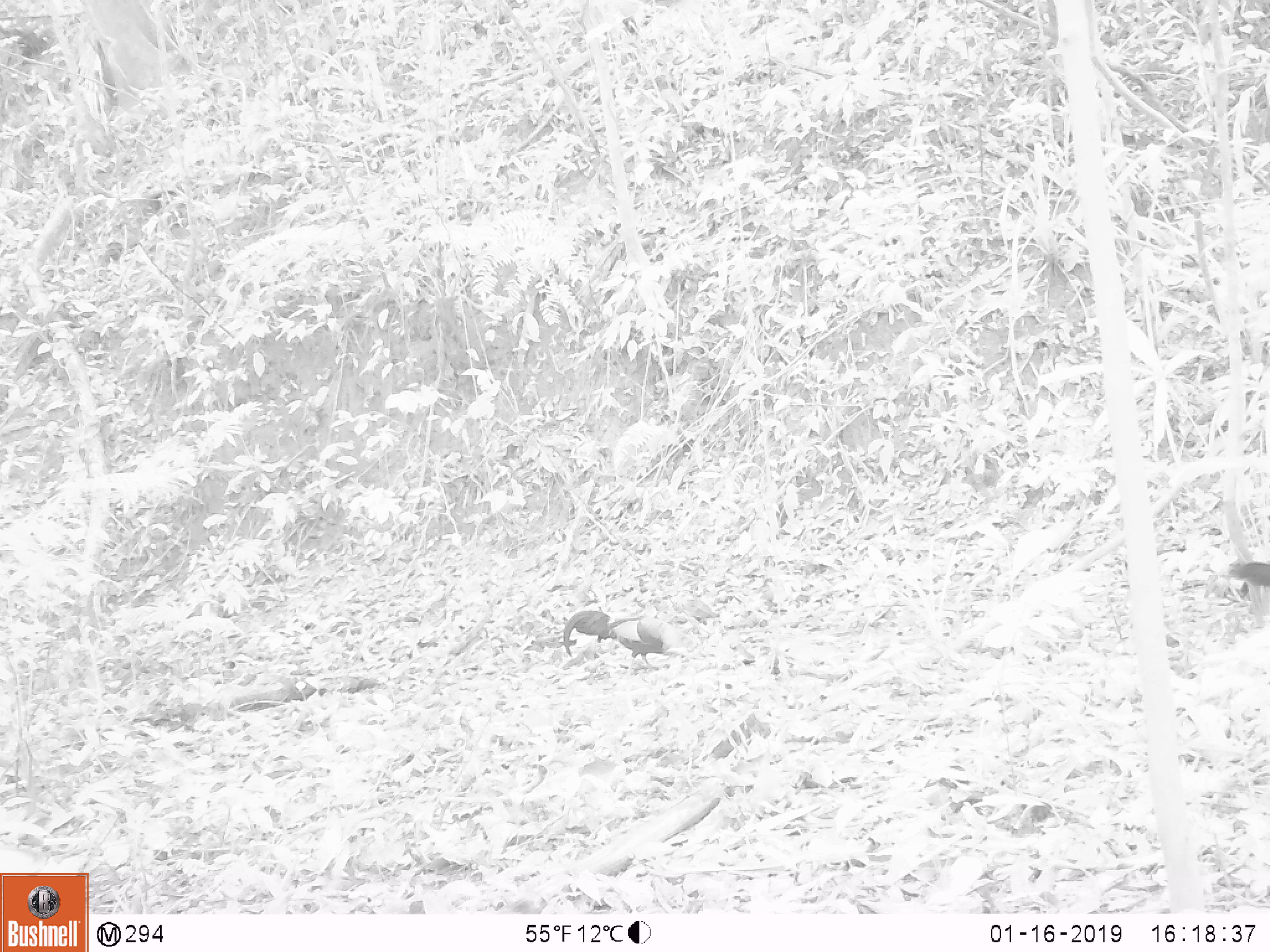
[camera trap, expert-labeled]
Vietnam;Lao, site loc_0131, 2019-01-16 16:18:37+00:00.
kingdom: Animalia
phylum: Chordata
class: Aves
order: Galliformes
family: Phasianidae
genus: Gallus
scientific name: Gallus gallus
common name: red junglefowl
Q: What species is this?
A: Red junglefowl (Gallus gallus).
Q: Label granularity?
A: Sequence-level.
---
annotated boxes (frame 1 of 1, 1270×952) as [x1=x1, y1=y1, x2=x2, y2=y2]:
red junglefowl: [x1=562, y1=609, x2=698, y2=676]; [x1=1228, y1=560, x2=1270, y2=587]